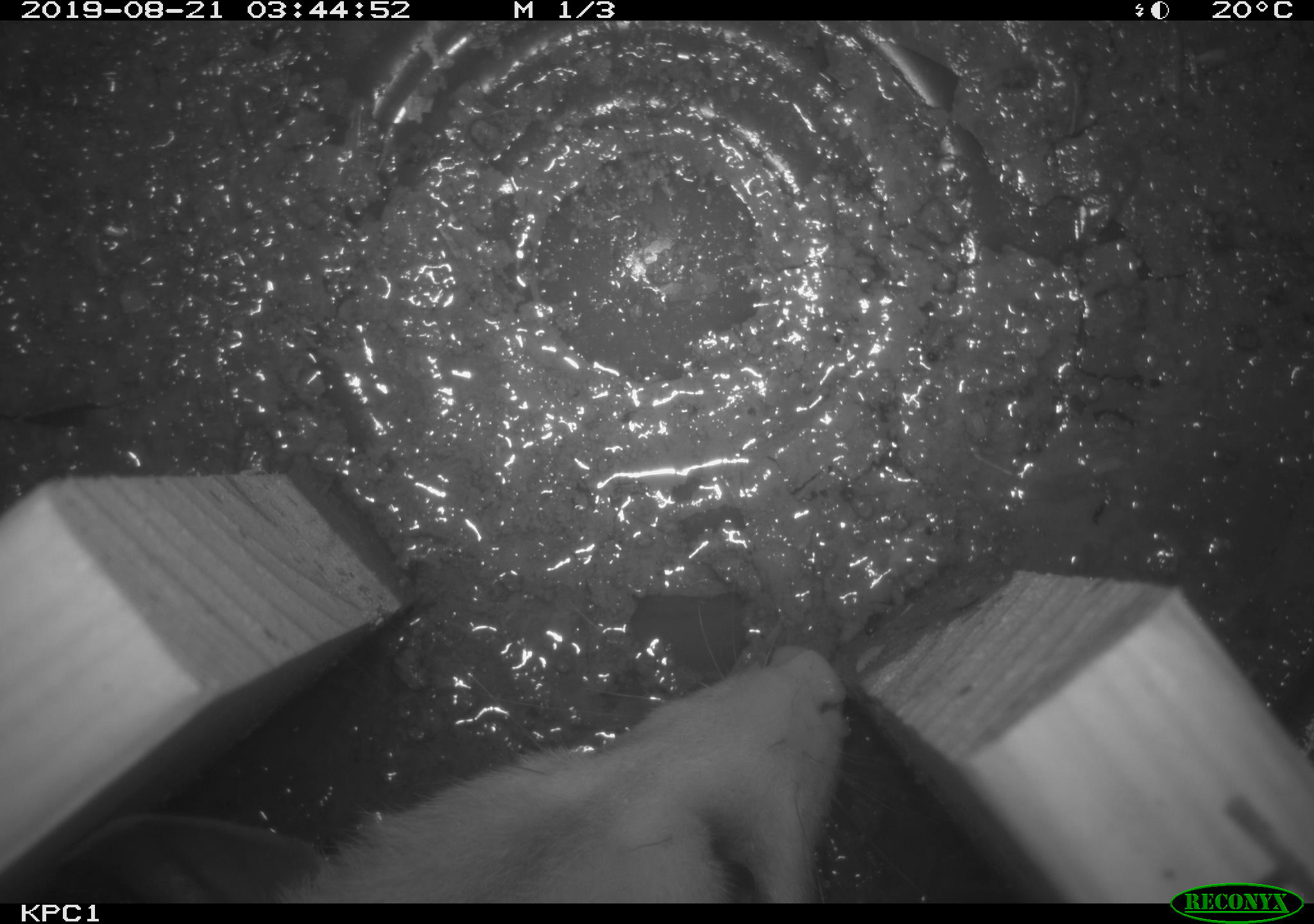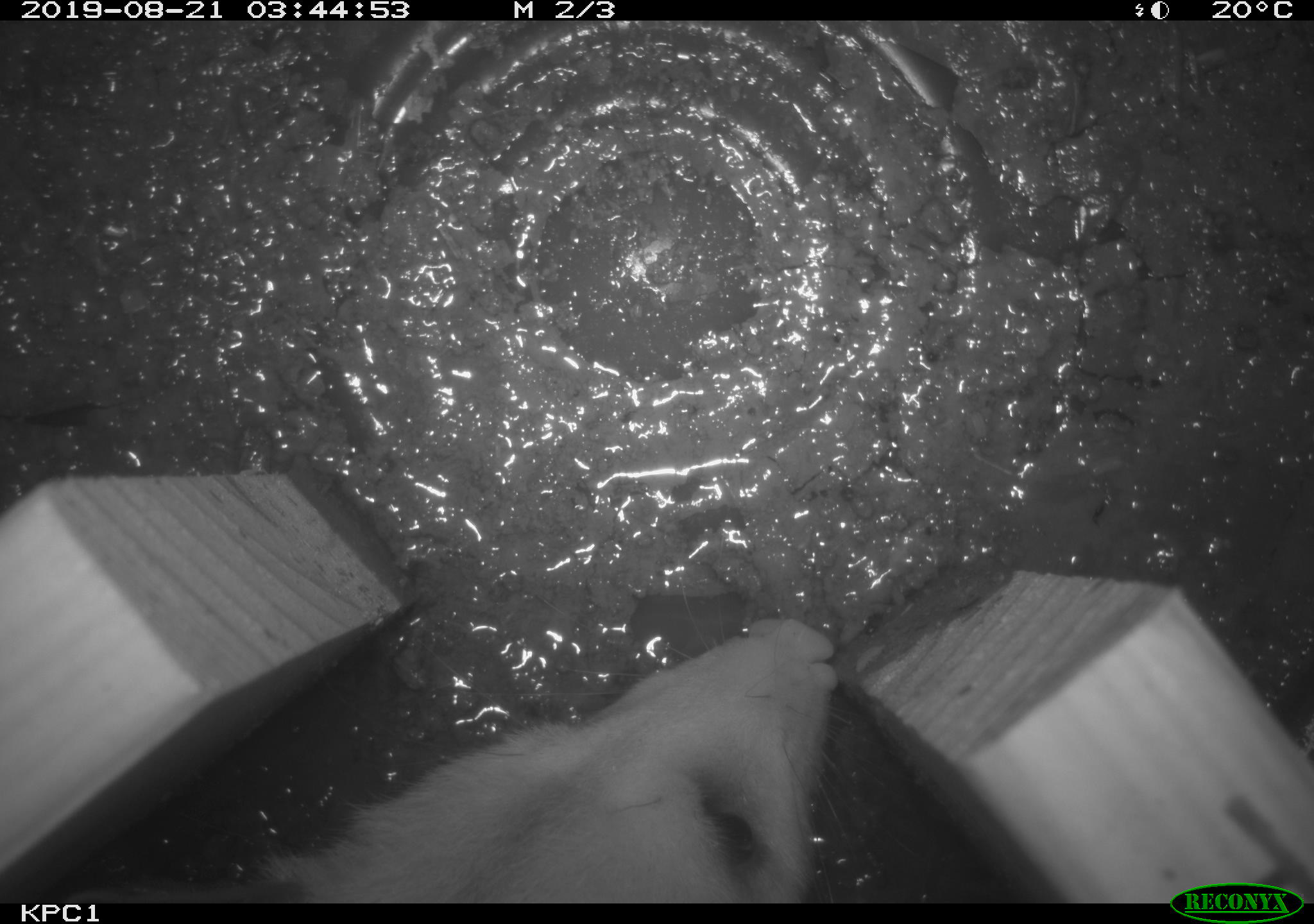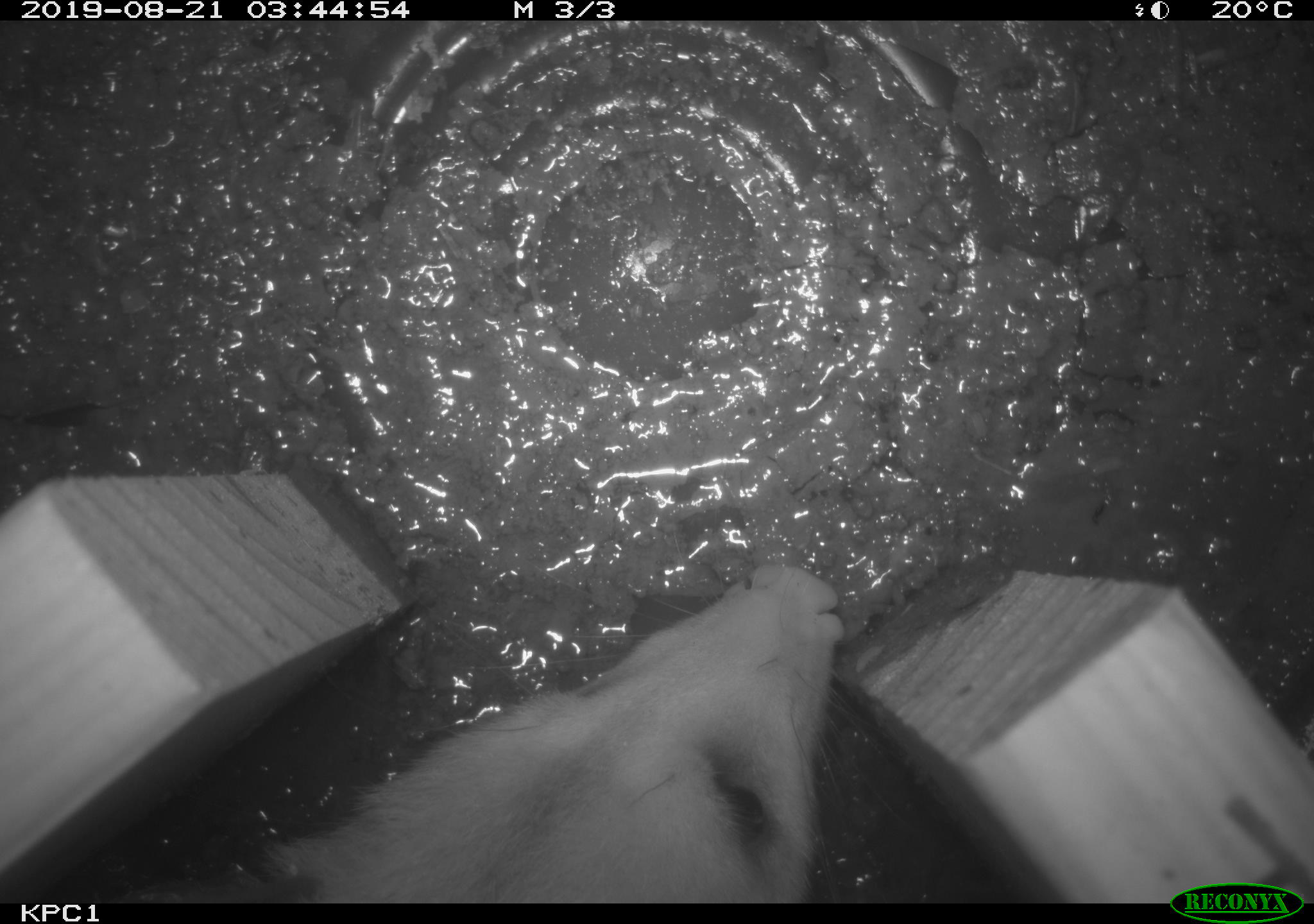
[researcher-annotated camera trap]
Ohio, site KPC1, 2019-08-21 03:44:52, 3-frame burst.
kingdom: Animalia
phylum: Chordata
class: Mammalia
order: Didelphimorphia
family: Didelphidae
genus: Didelphis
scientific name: Didelphis virginiana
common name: virginia opossum